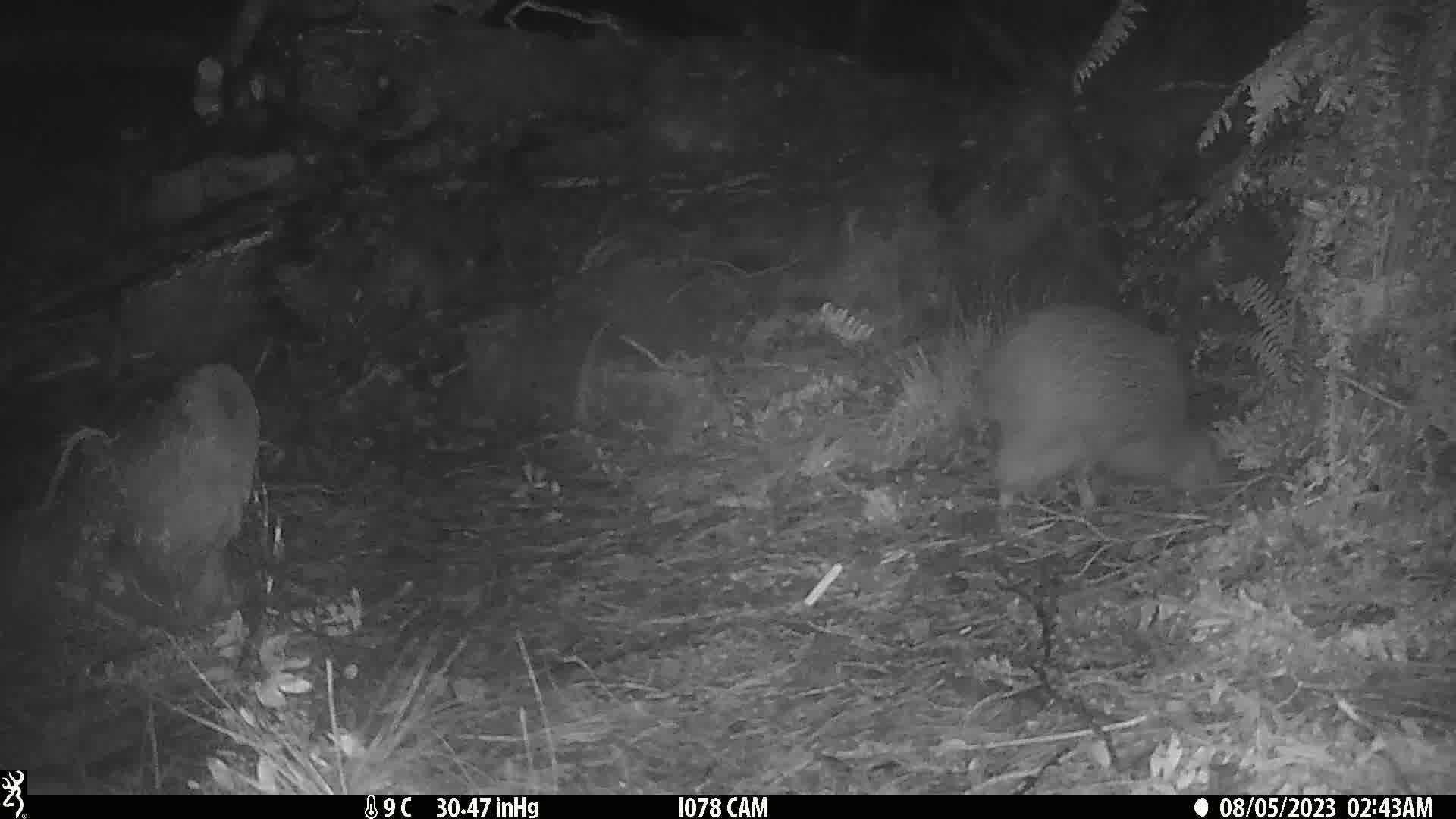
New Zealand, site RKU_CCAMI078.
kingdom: Animalia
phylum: Chordata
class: Aves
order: Apterygiformes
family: Apterygidae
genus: Apteryx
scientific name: Apteryx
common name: kiwi